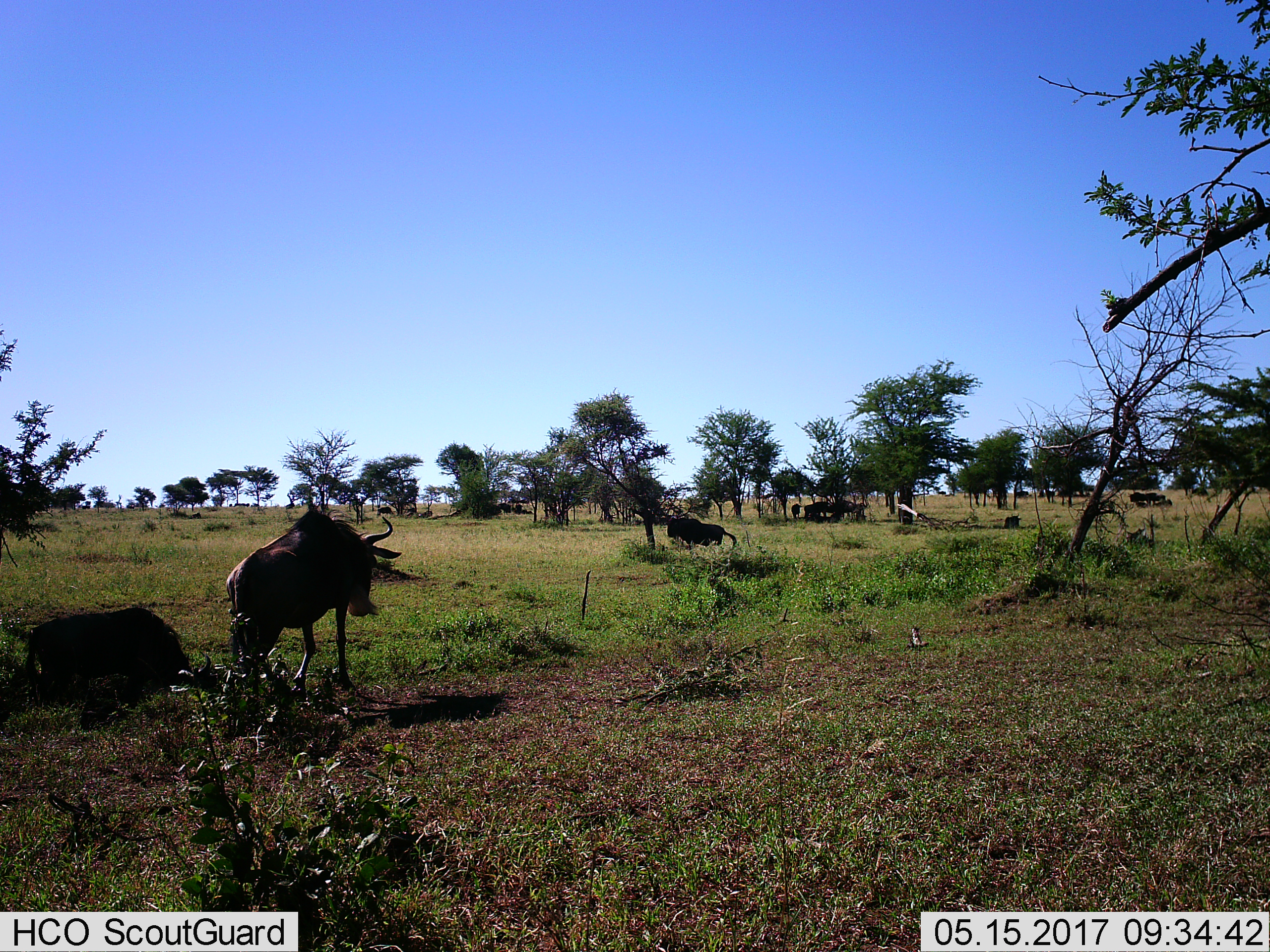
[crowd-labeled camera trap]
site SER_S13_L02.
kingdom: Animalia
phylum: Chordata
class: Mammalia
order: Artiodactyla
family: Bovidae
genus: Connochaetes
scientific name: Connochaetes taurinus taurinus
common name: blue wildebeest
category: wildebeestblue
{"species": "wildebeestblue (blue wildebeest) (Connochaetes taurinus taurinus)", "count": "6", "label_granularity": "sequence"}